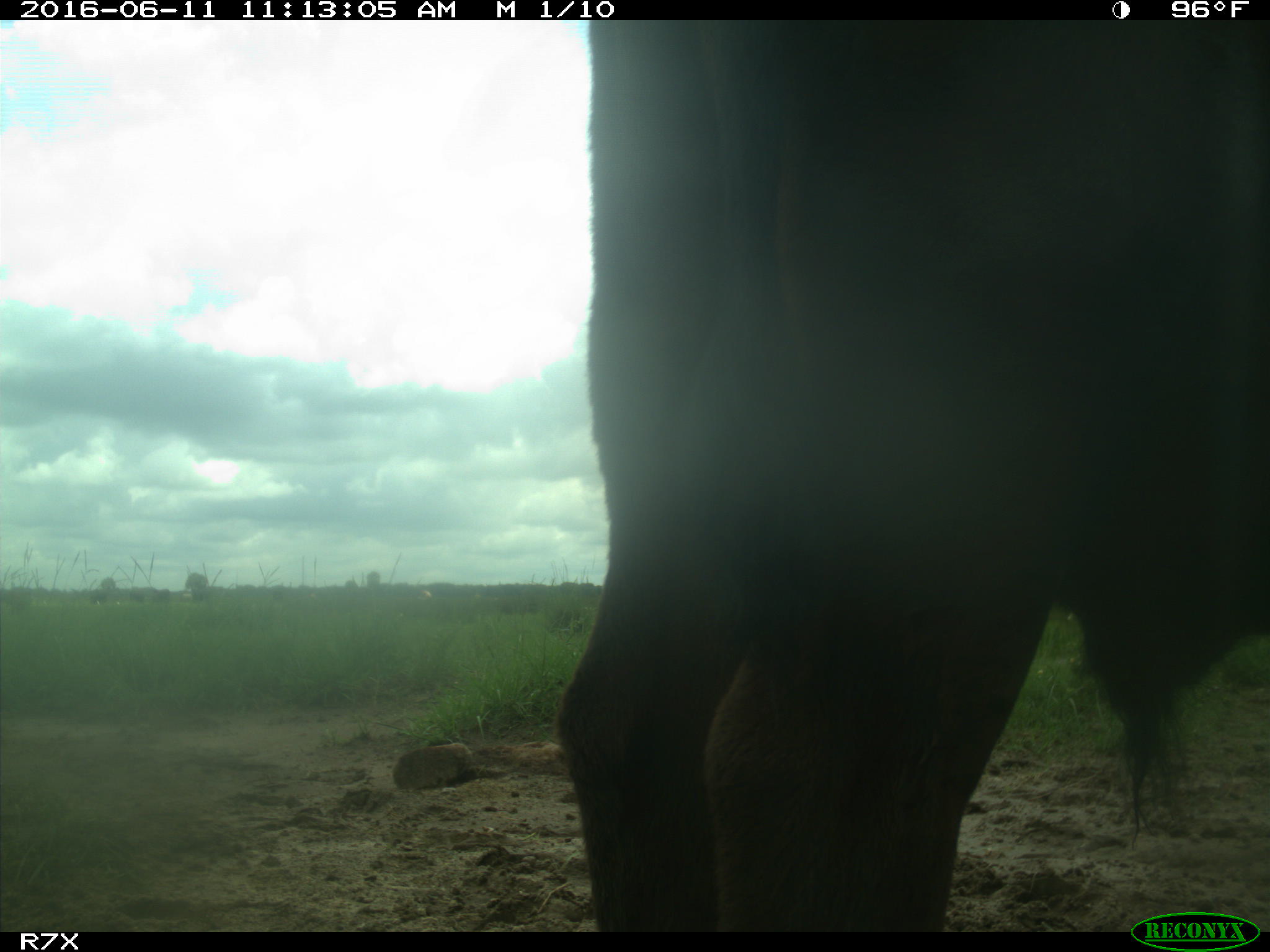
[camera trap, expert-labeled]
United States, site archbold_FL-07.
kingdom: Animalia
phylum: Chordata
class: Mammalia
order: Artiodactyla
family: Bovidae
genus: Bos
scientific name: Bos taurus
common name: domestic cow